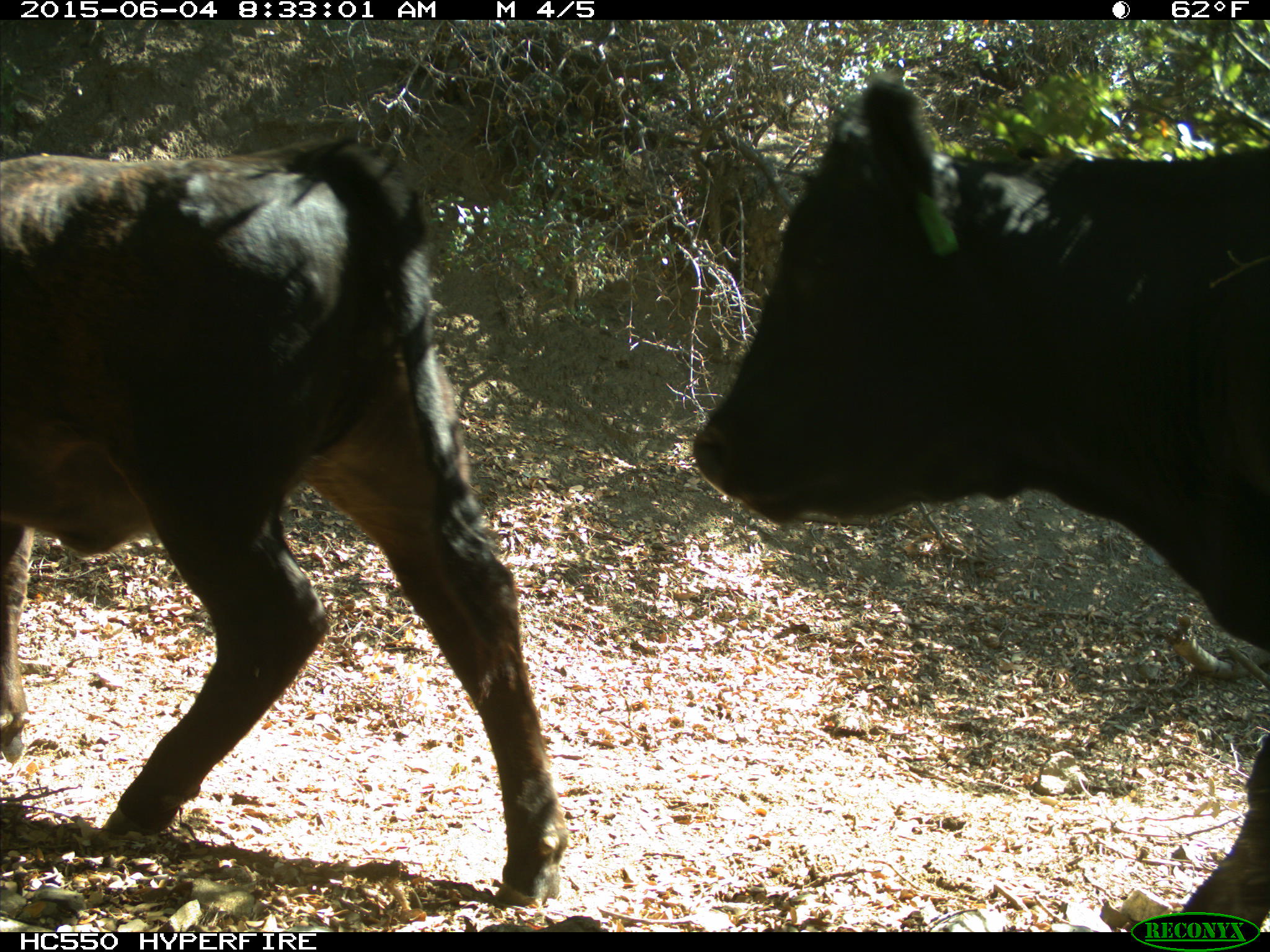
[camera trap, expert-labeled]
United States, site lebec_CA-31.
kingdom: Animalia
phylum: Chordata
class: Mammalia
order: Artiodactyla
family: Bovidae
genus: Bos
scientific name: Bos taurus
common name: domestic cow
Bos taurus (domestic cow).